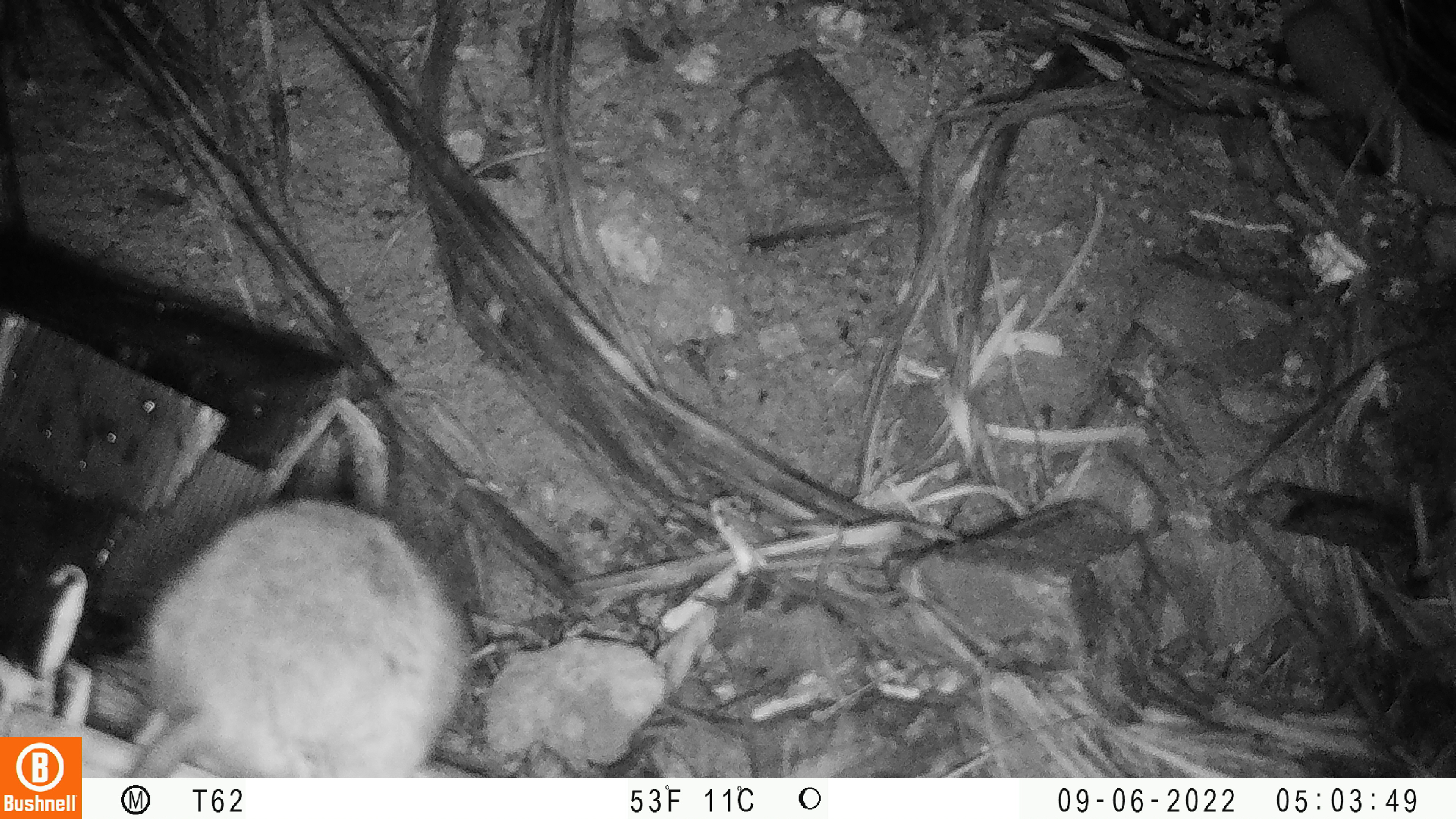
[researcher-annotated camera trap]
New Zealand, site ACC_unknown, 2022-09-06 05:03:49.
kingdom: Animalia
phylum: Chordata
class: Mammalia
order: Rodentia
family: Muridae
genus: Rattus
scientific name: Rattus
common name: rat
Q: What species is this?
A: Rat (Rattus).